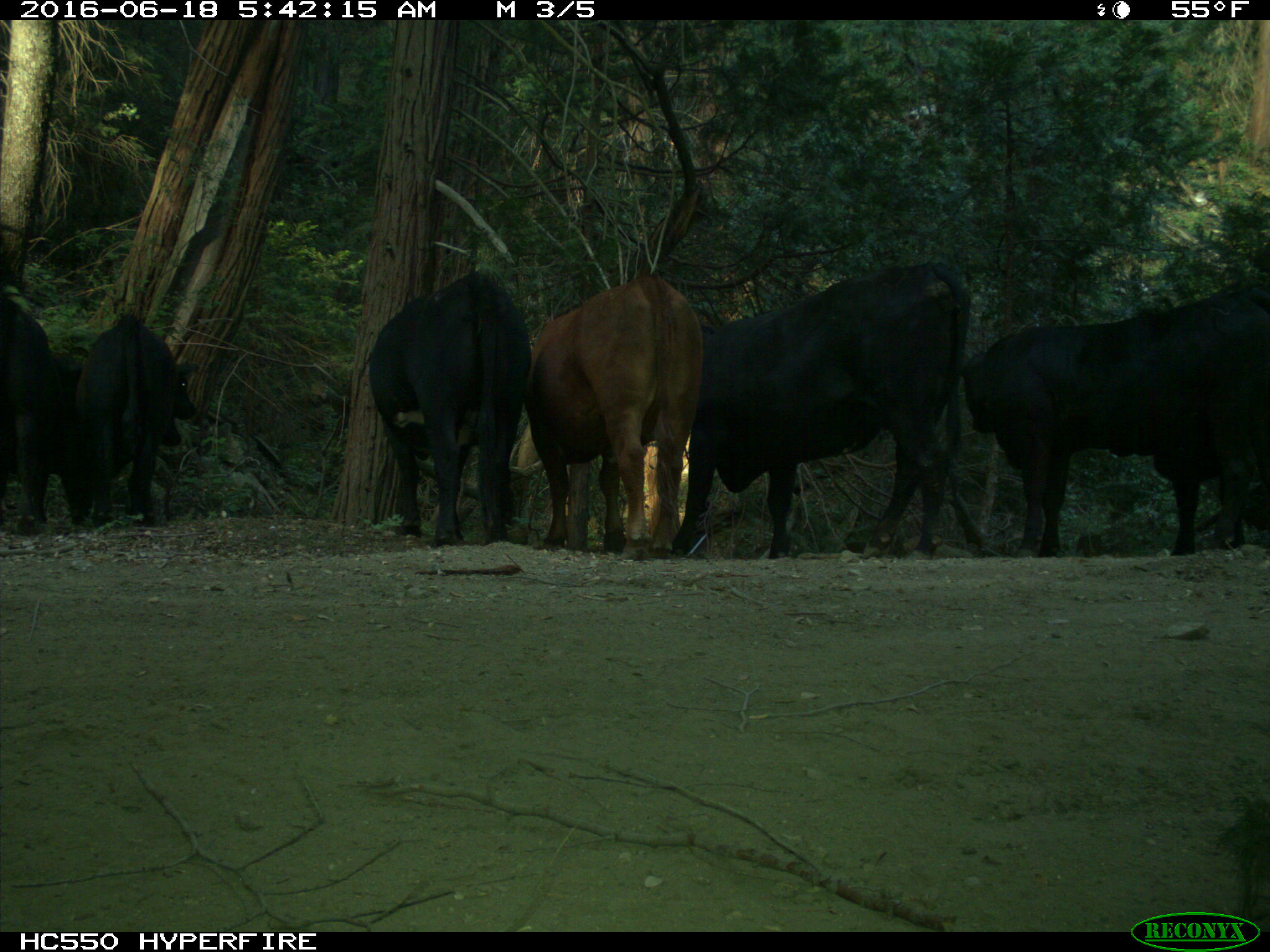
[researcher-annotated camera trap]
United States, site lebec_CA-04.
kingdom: Animalia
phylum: Chordata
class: Mammalia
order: Artiodactyla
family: Bovidae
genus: Bos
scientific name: Bos taurus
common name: domestic cow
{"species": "Bos taurus (domestic cow)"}